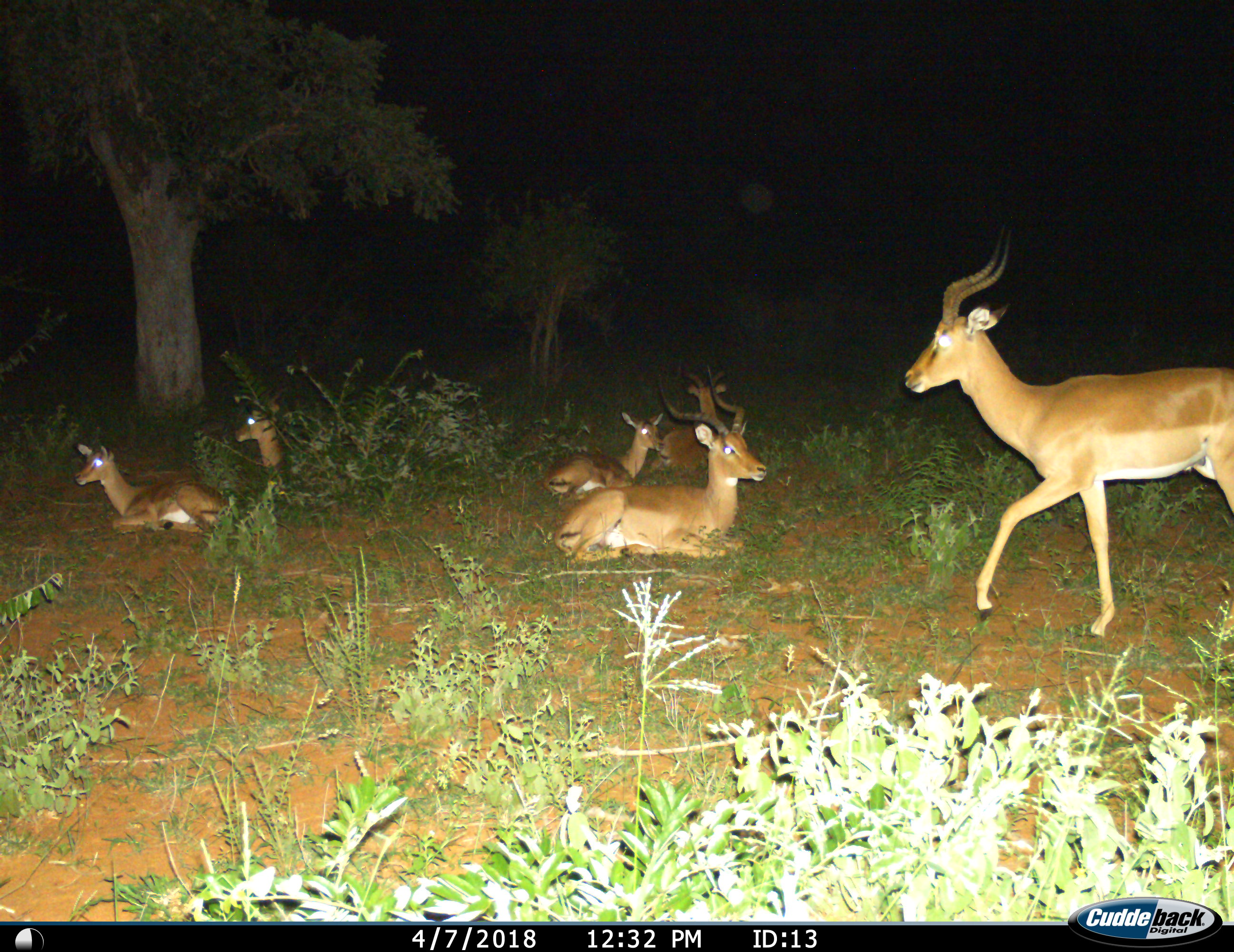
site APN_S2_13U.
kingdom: Animalia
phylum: Chordata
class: Mammalia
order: Artiodactyla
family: Bovidae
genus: Aepyceros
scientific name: Aepyceros melampus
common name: impala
Impala (Aepyceros melampus), count 6. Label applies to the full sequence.